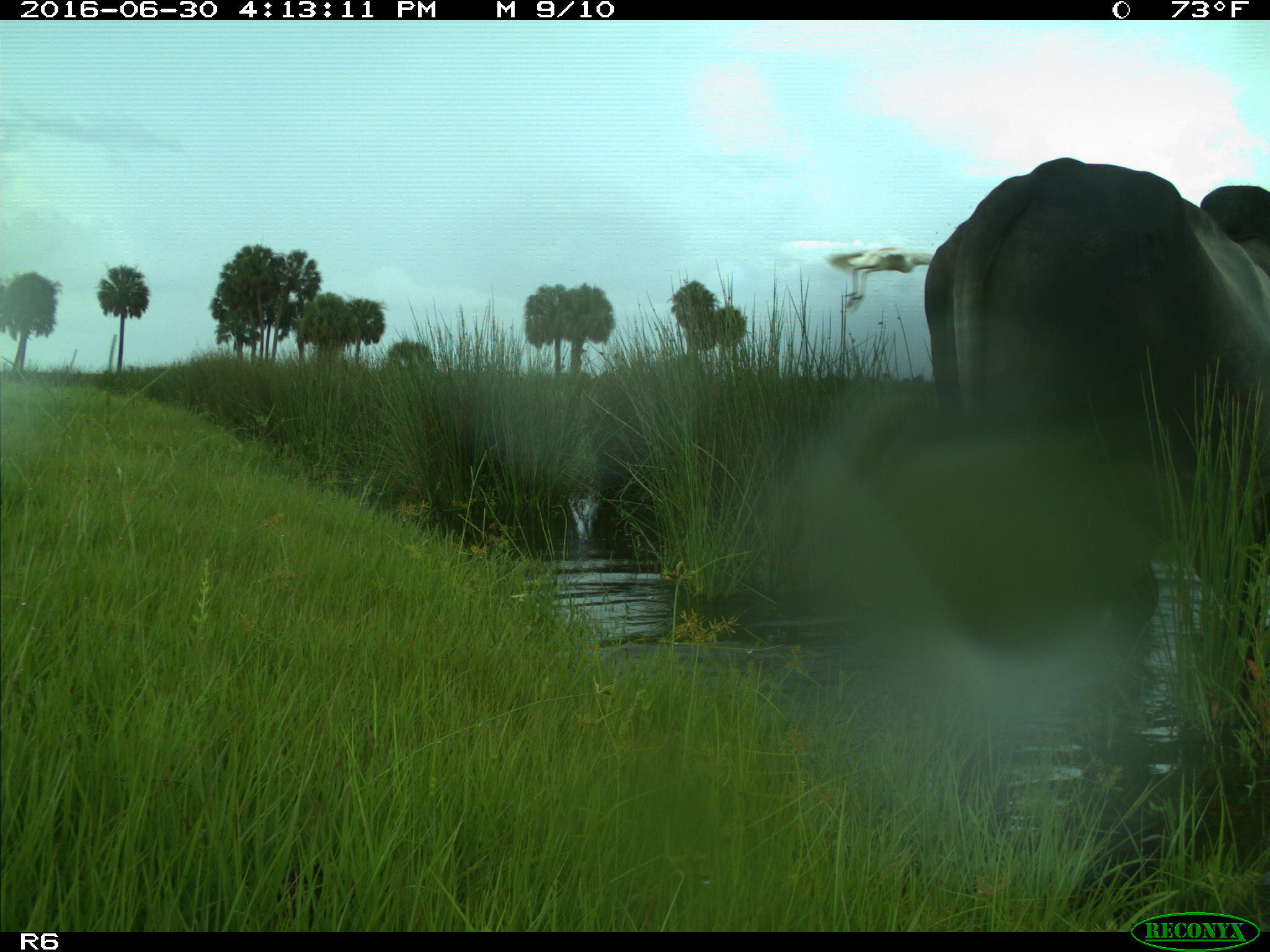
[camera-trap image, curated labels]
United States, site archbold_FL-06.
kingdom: Animalia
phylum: Chordata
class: Mammalia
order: Artiodactyla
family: Bovidae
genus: Bos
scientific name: Bos taurus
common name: domestic cow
Bos taurus (domestic cow).